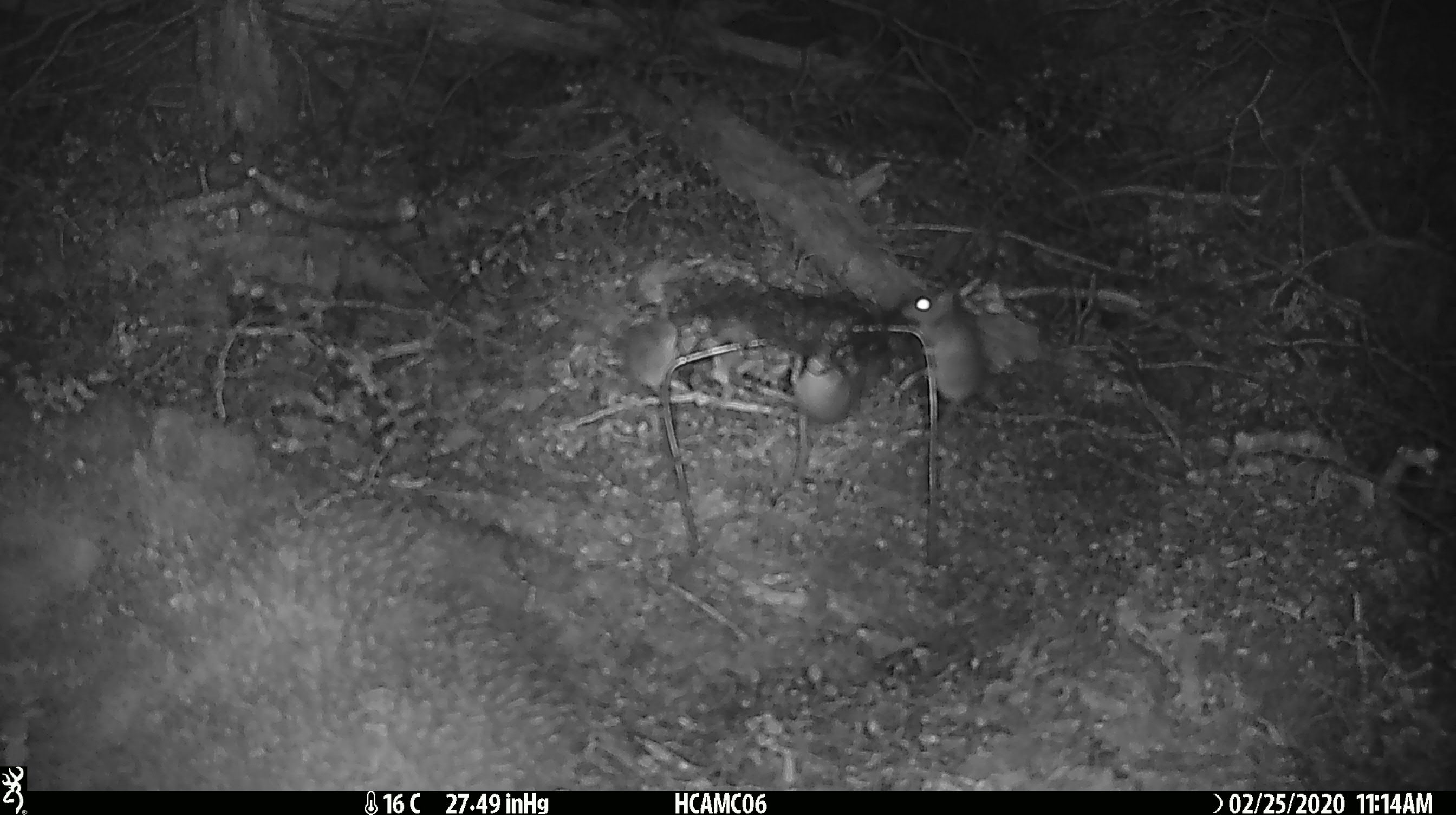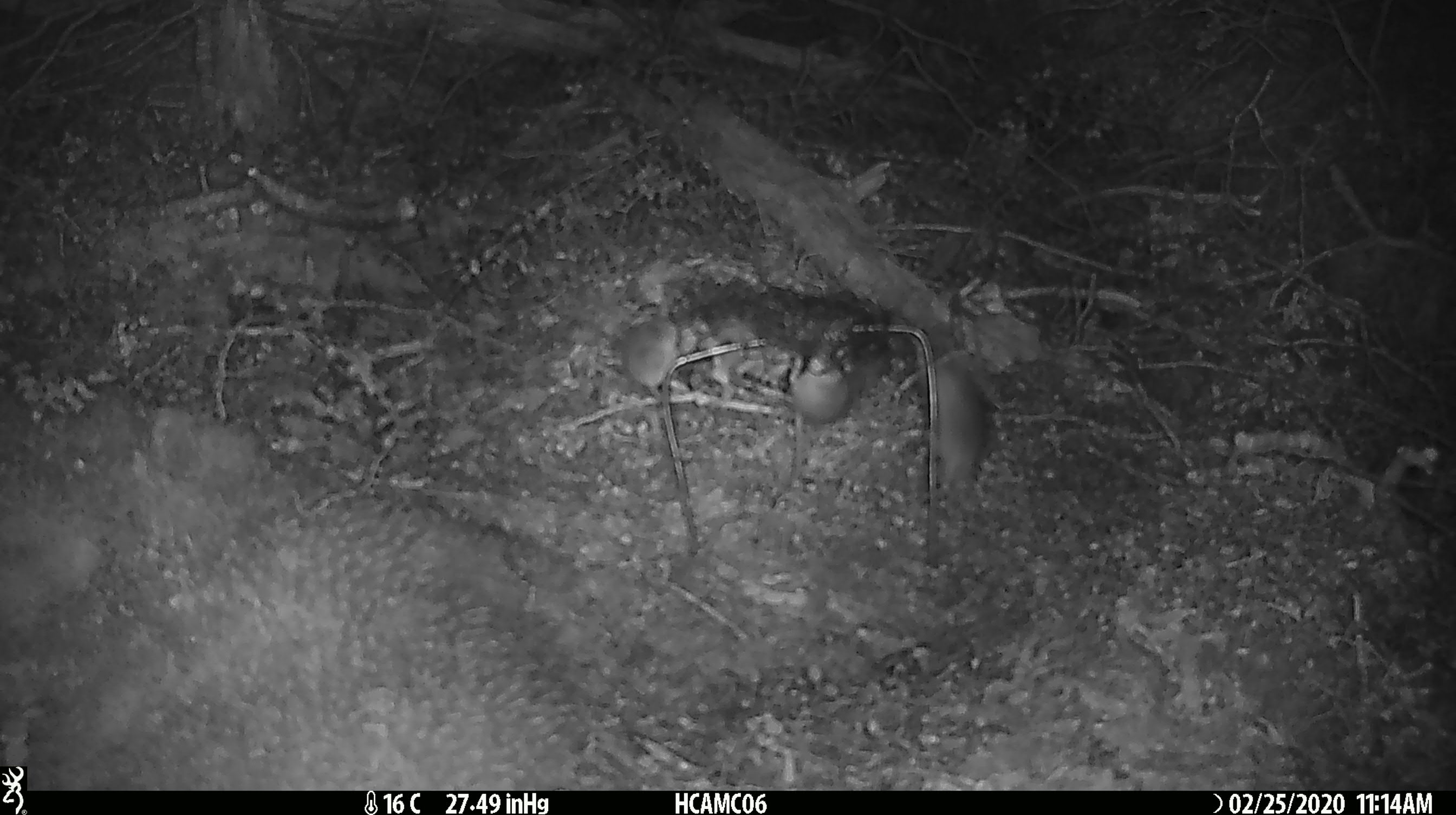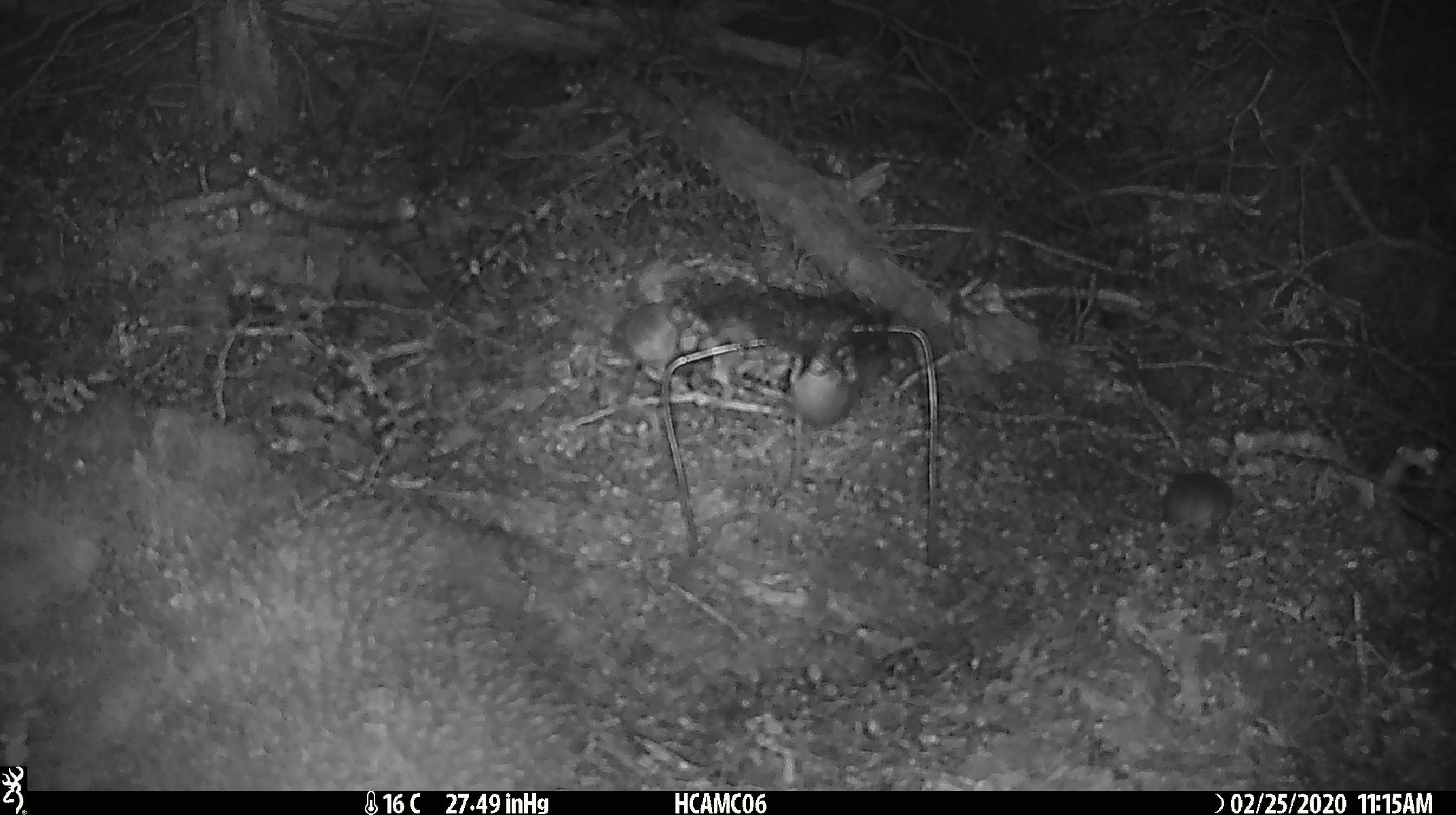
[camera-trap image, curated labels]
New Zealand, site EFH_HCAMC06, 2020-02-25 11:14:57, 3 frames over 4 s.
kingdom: Animalia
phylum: Chordata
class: Mammalia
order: Rodentia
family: Muridae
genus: Mus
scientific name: Mus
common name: mouse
Mouse (Mus).